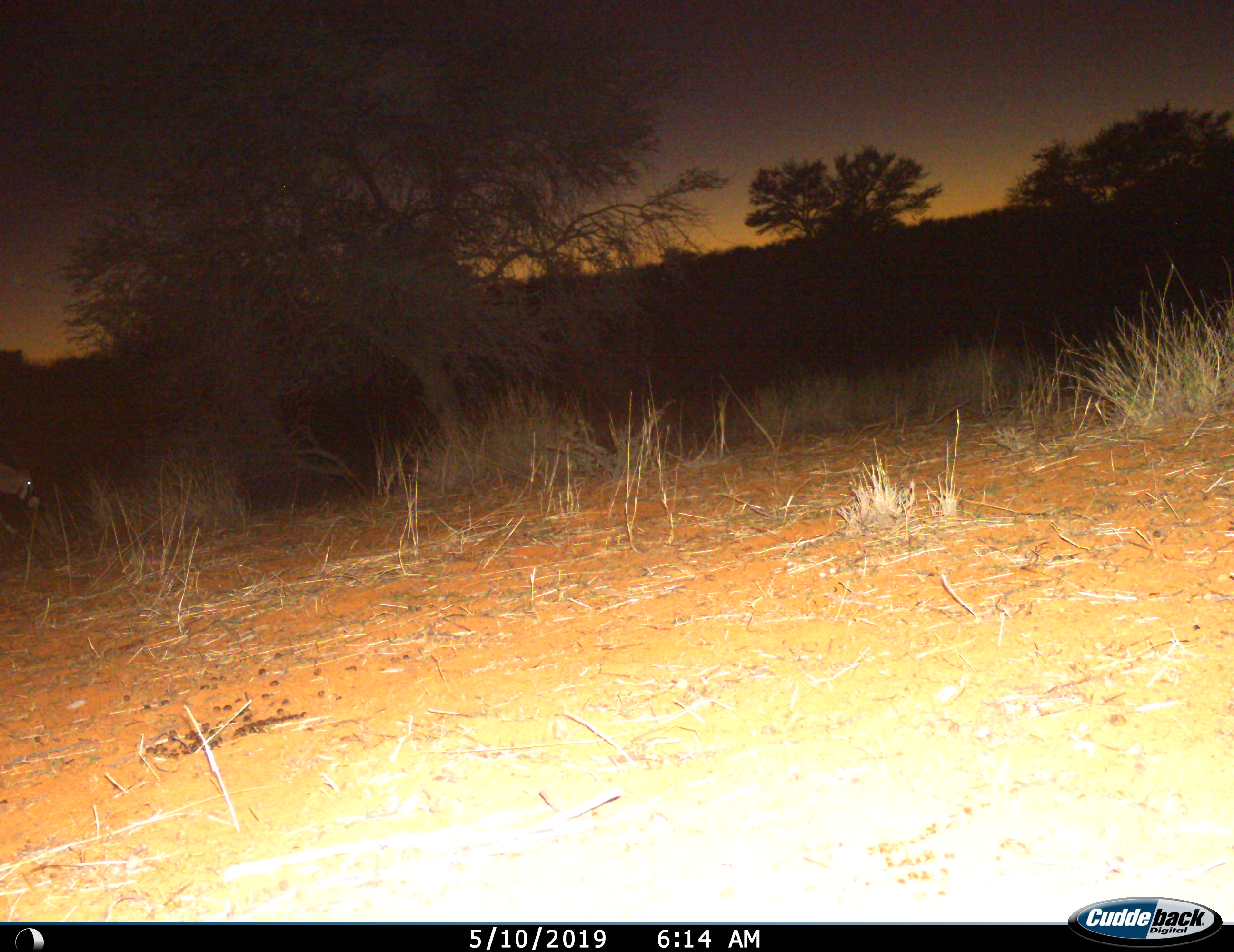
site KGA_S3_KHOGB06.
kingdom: Animalia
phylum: Chordata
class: Mammalia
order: Artiodactyla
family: Bovidae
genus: Oryx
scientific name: Oryx gazella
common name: gemsbok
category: oryx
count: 1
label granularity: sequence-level